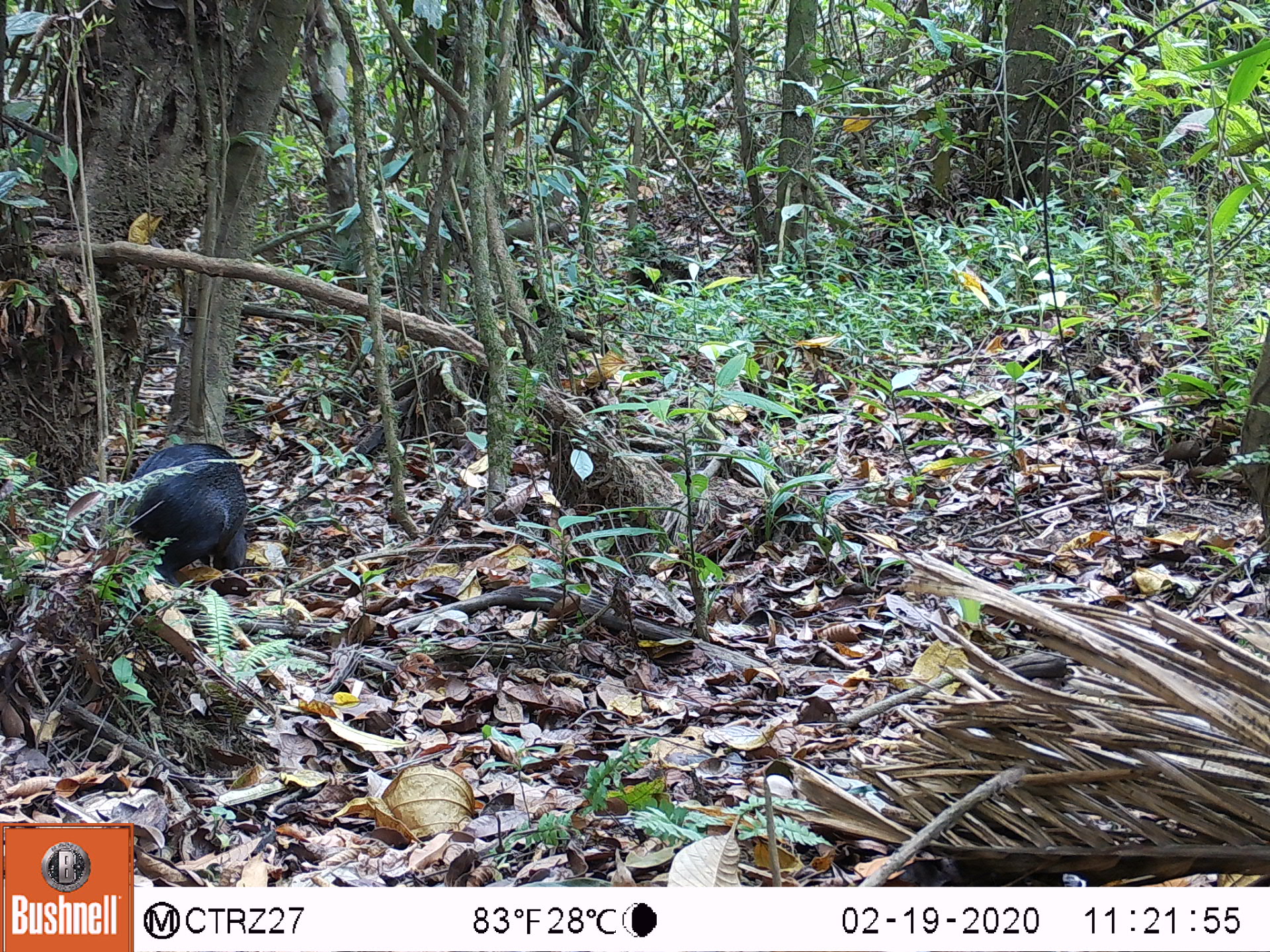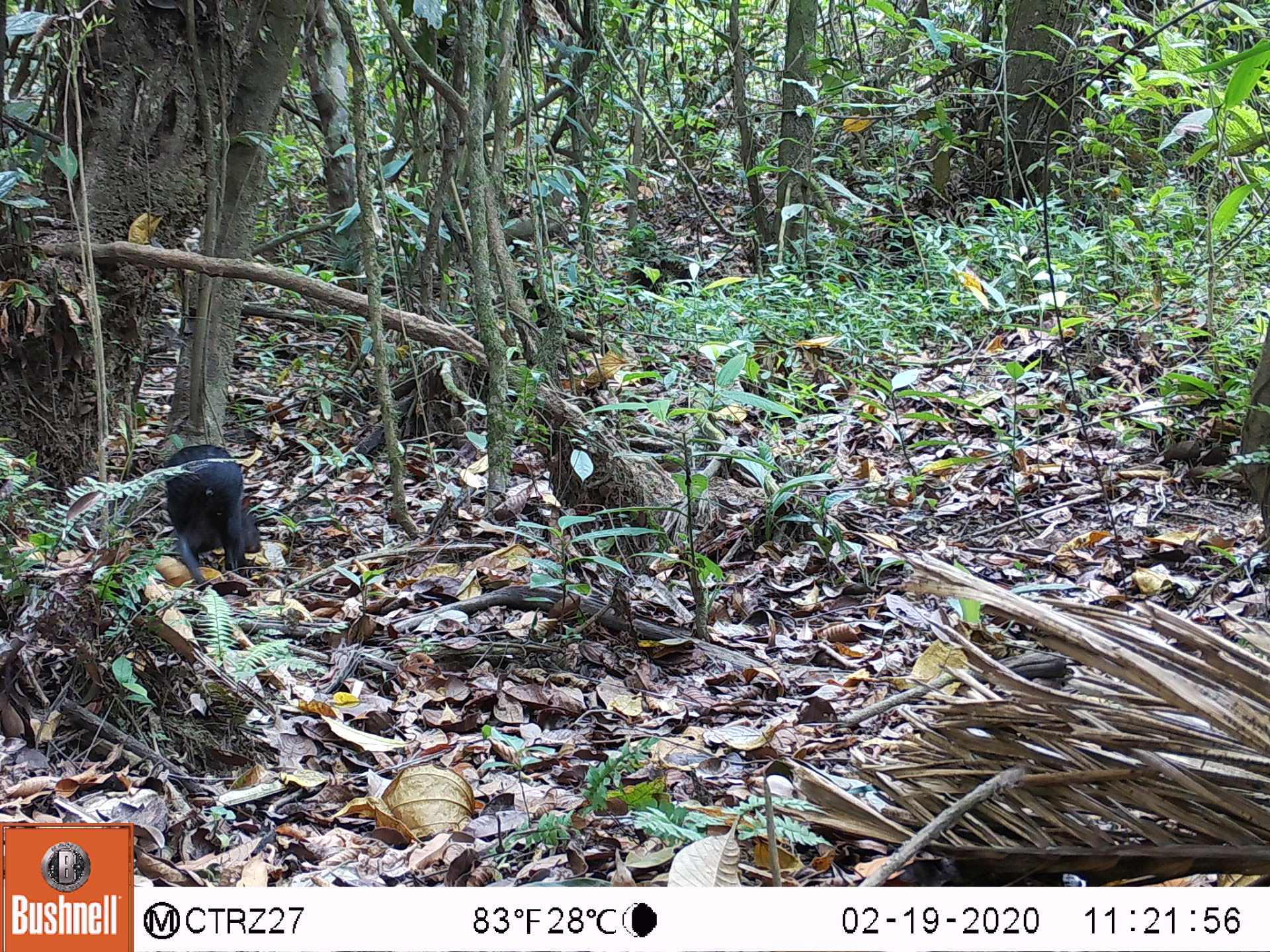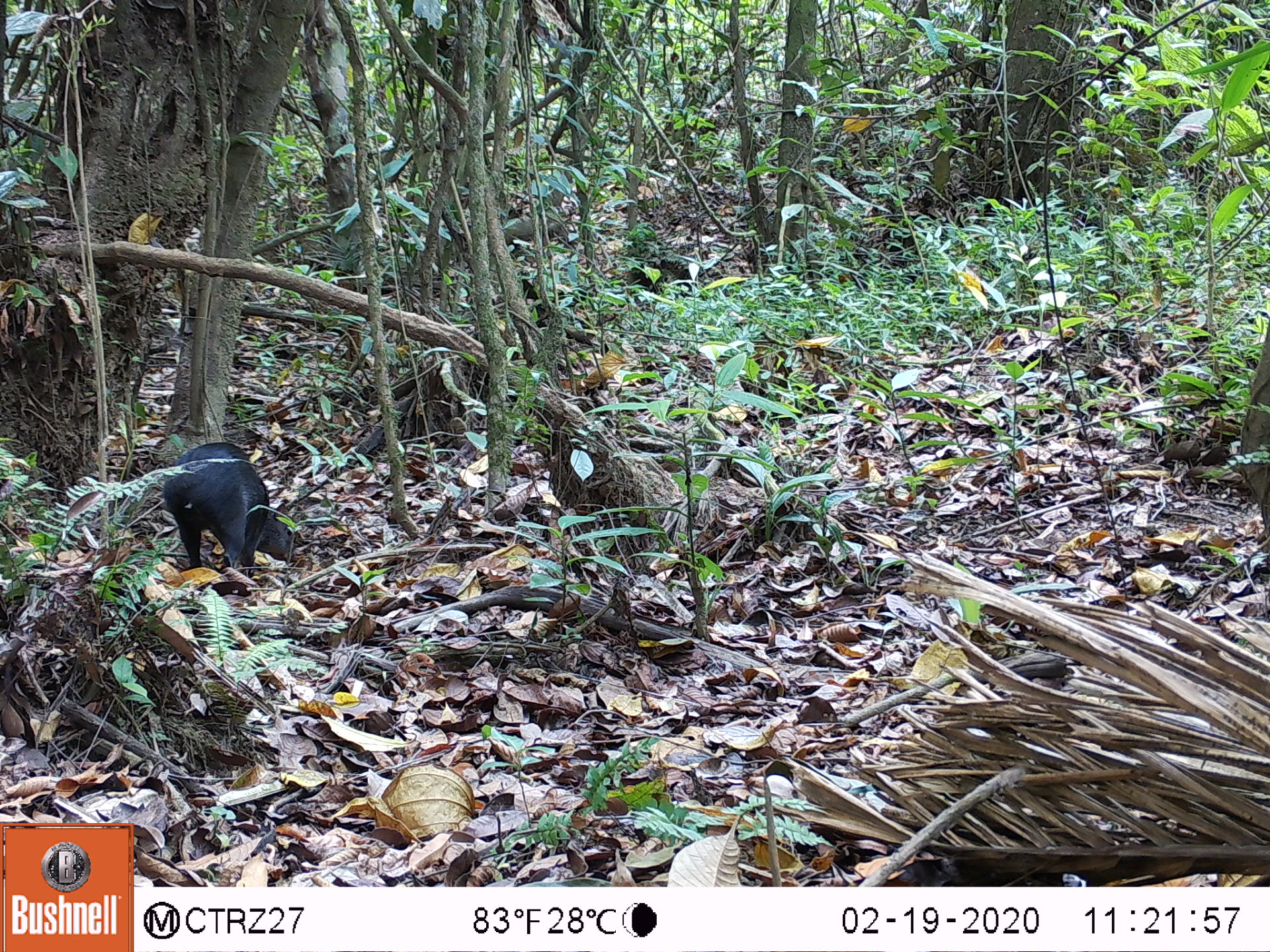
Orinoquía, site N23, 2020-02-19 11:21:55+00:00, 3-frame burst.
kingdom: Animalia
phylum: Chordata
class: Mammalia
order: Rodentia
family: Dasyproctidae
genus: Dasyprocta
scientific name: Dasyprocta fuliginosa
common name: black agouti